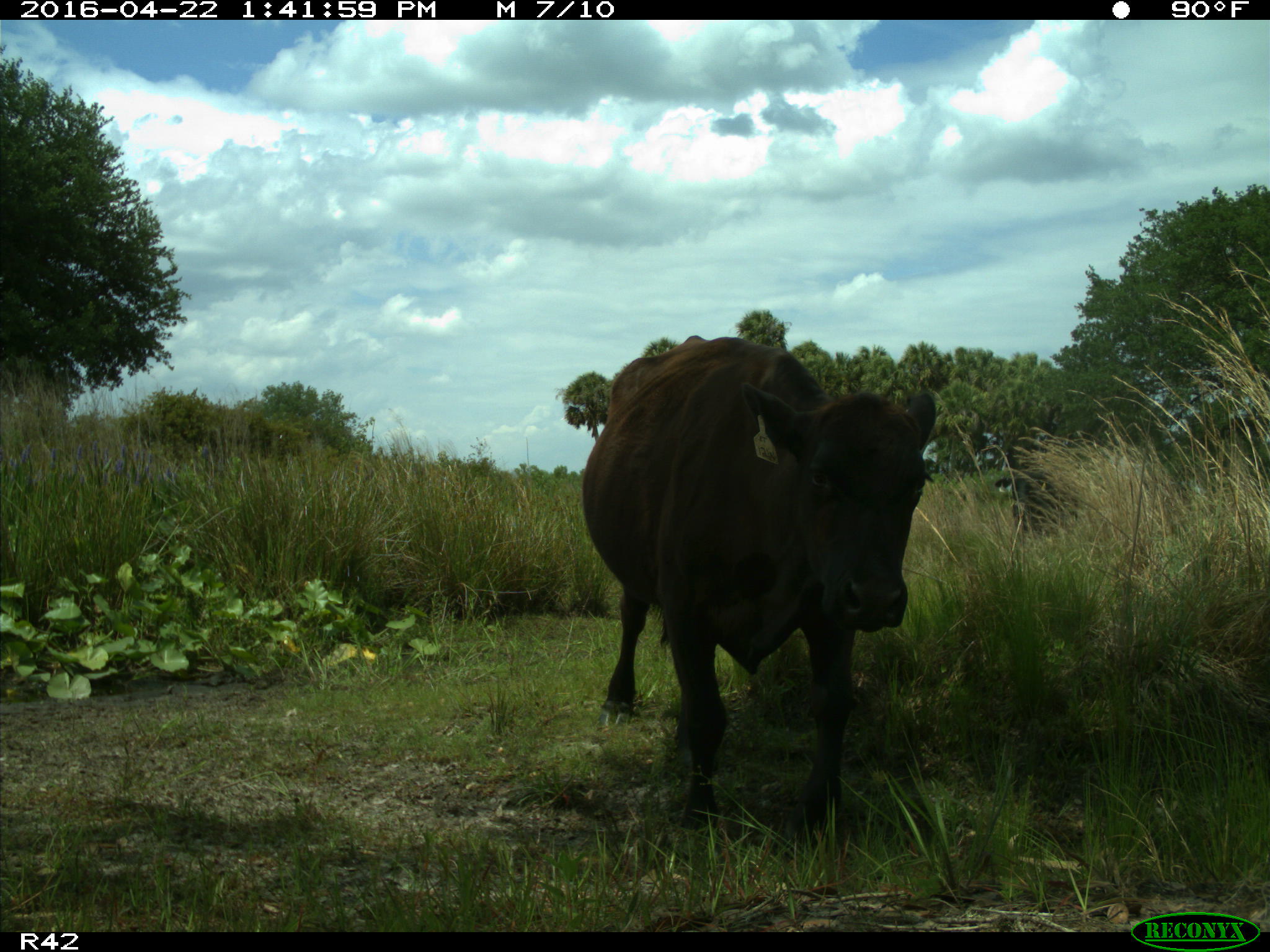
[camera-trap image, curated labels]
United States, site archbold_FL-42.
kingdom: Animalia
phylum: Chordata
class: Mammalia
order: Artiodactyla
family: Bovidae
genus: Bos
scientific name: Bos taurus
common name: domestic cow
Bos taurus (domestic cow).